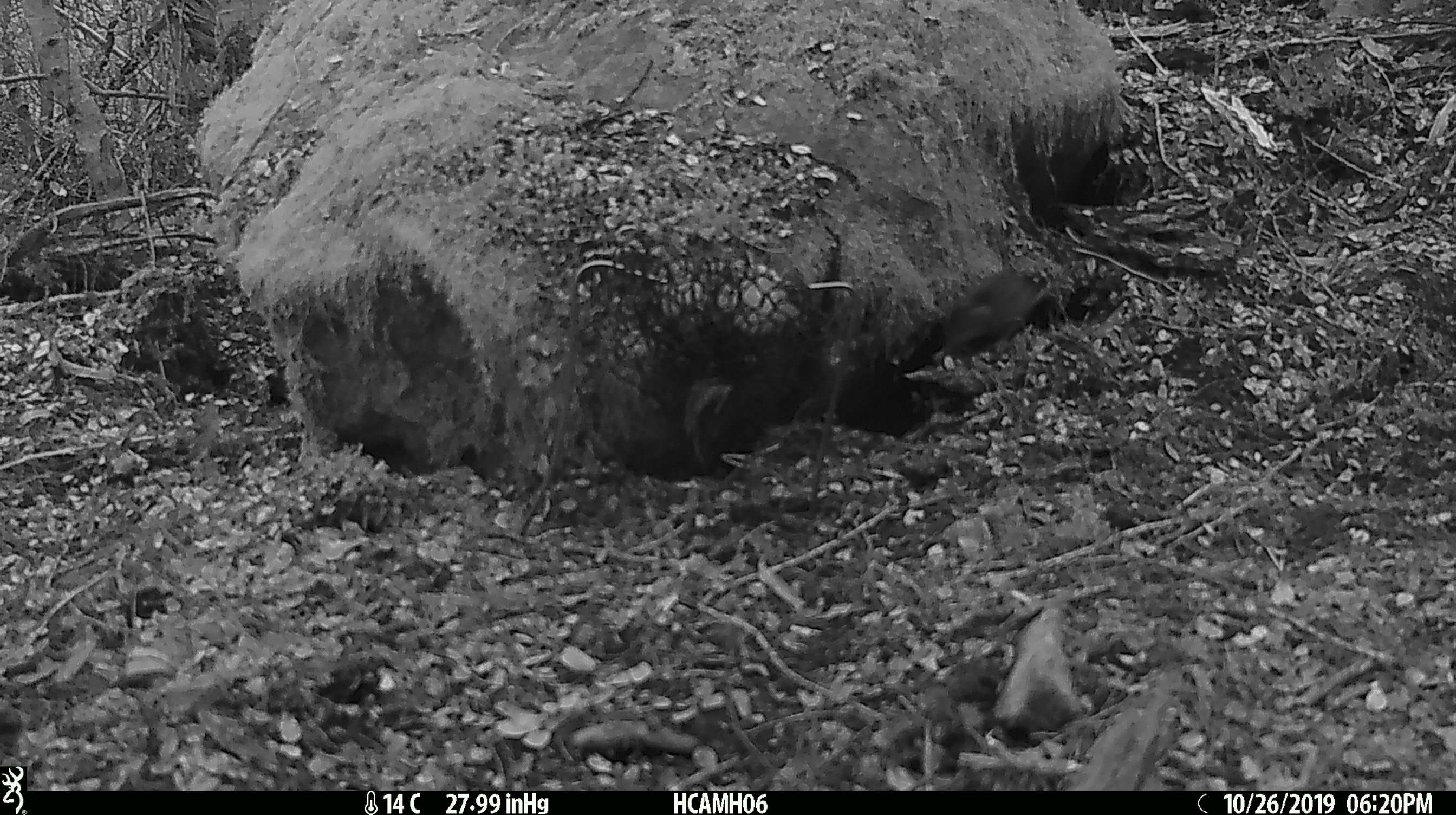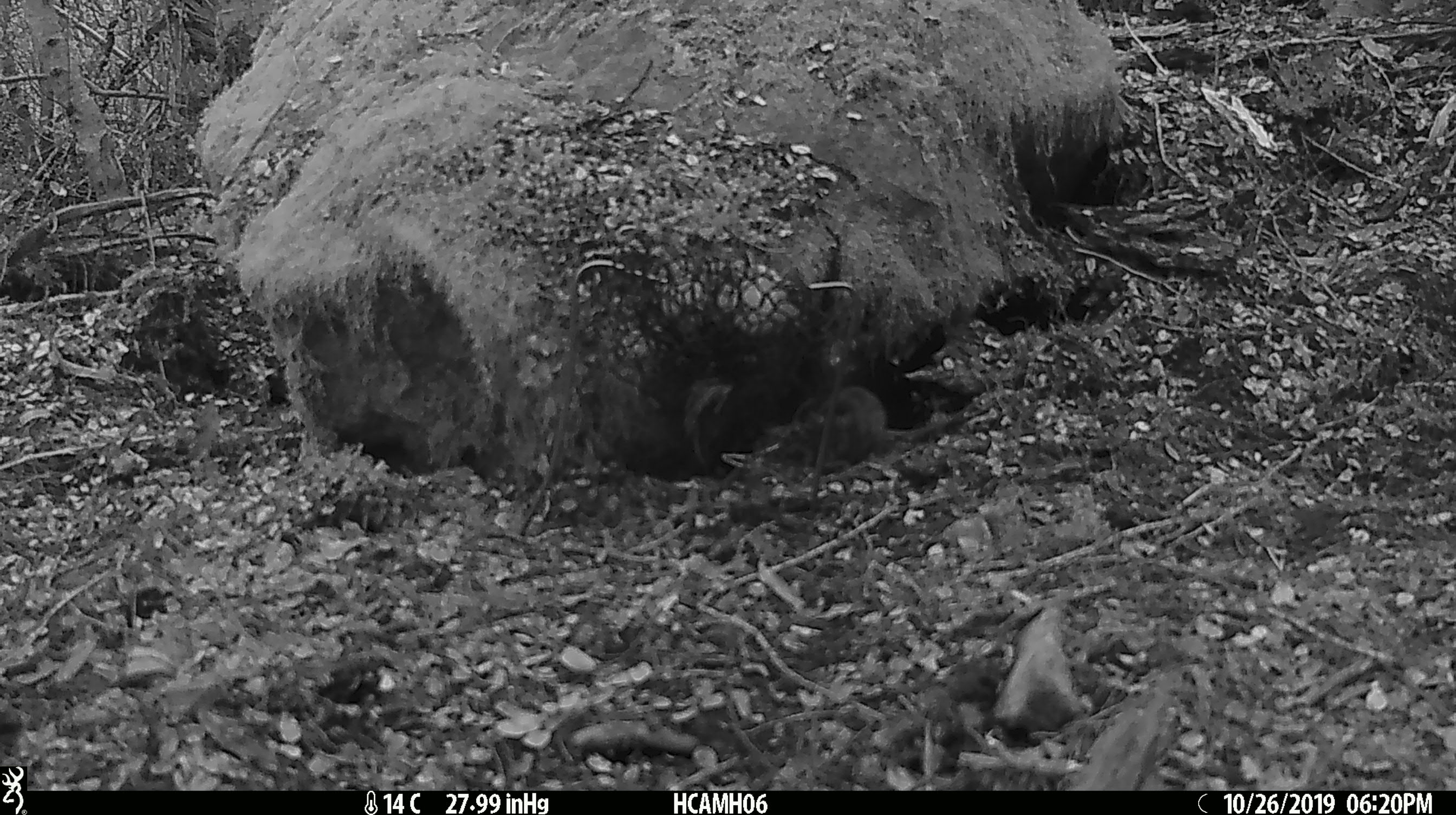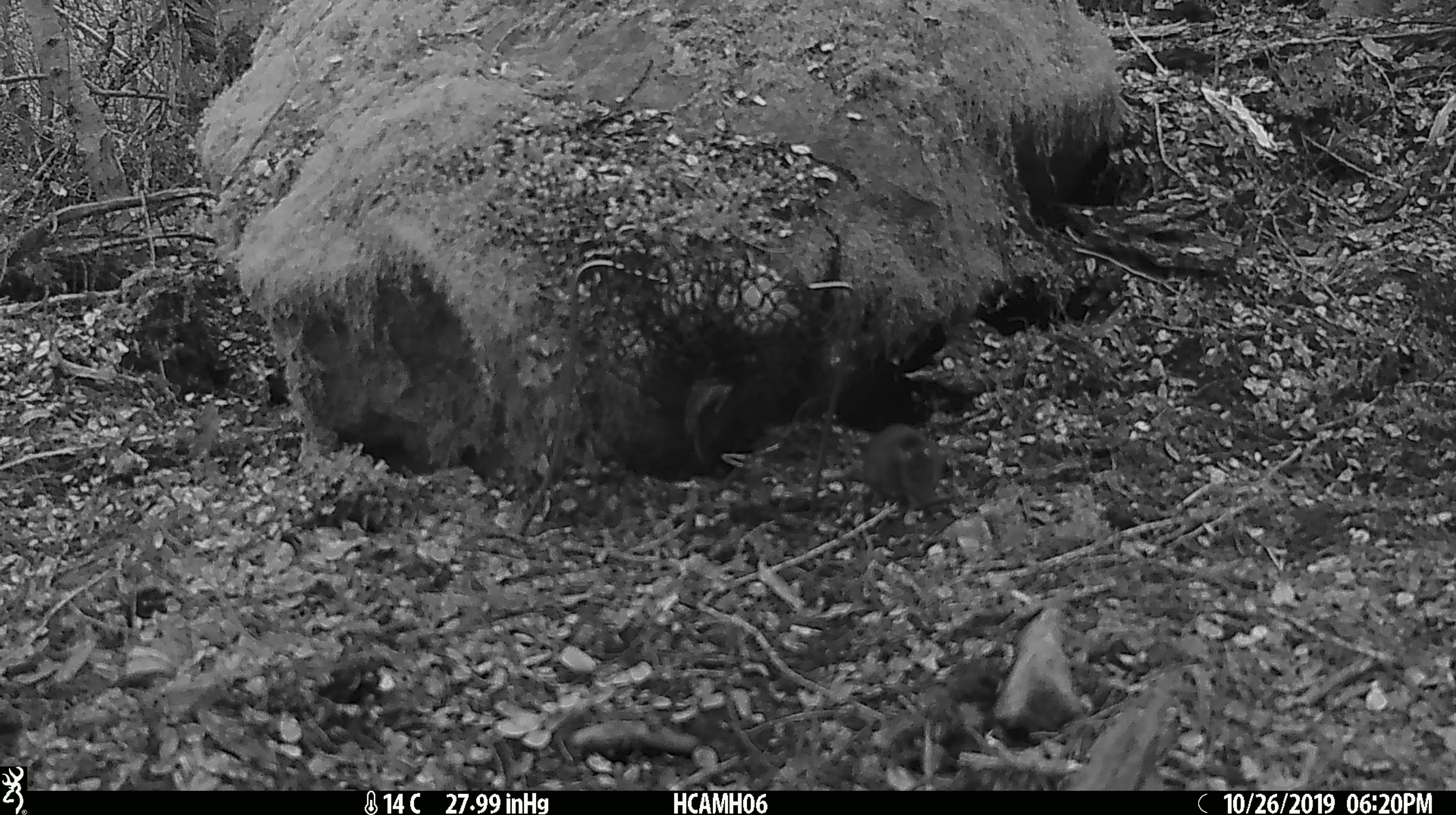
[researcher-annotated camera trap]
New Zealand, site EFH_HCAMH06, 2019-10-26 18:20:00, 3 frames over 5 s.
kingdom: Animalia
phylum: Chordata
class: Mammalia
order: Rodentia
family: Muridae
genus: Mus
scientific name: Mus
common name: mouse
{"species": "mouse (Mus)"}